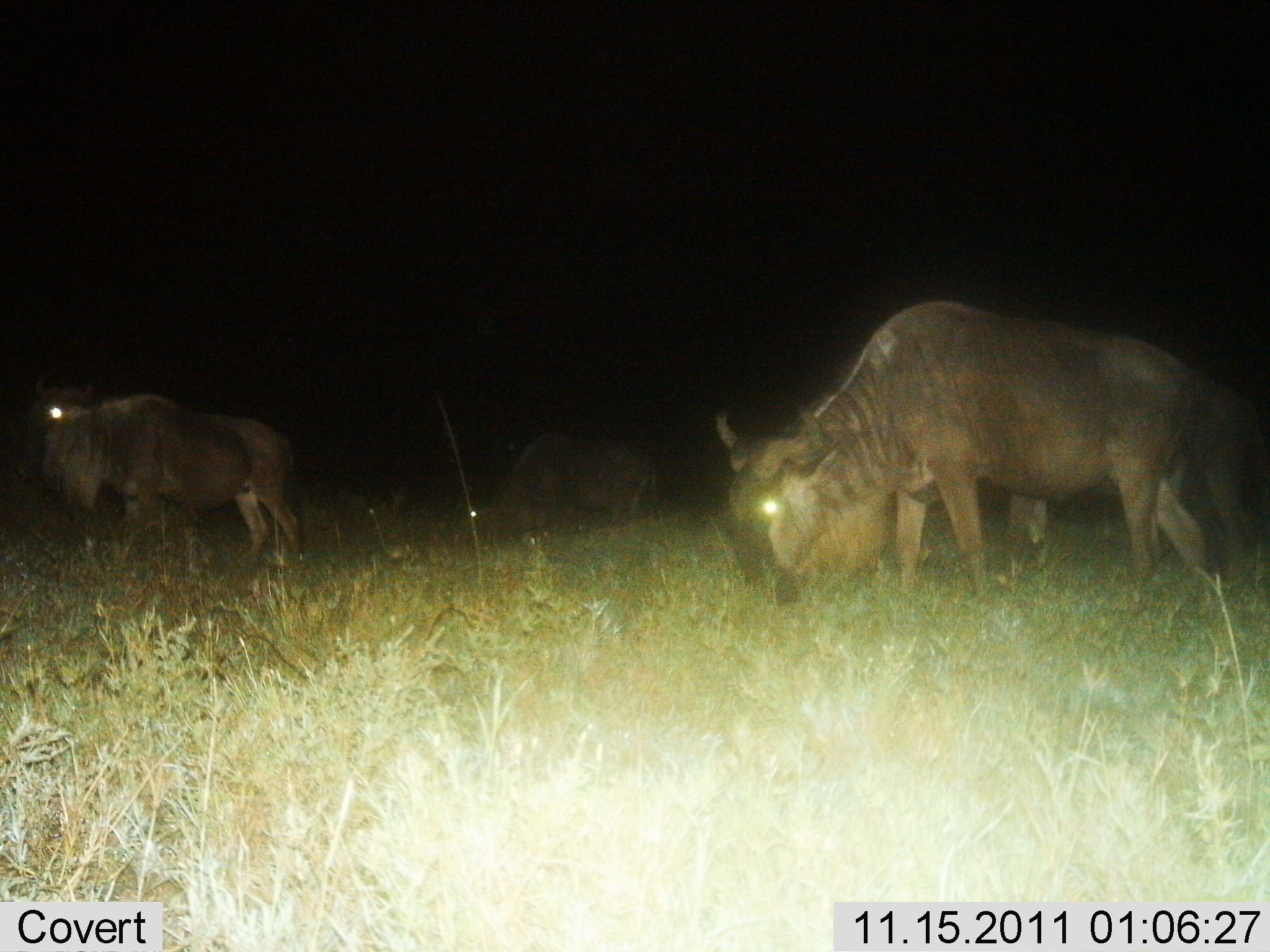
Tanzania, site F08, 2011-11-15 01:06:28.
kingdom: Animalia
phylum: Chordata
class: Mammalia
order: Artiodactyla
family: Bovidae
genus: Connochaetes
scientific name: Connochaetes taurinus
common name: blue wildebeest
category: wildebeest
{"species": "wildebeest (blue wildebeest) (Connochaetes taurinus)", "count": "3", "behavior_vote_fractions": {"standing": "50%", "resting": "0%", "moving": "14%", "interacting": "0%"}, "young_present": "0%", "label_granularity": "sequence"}